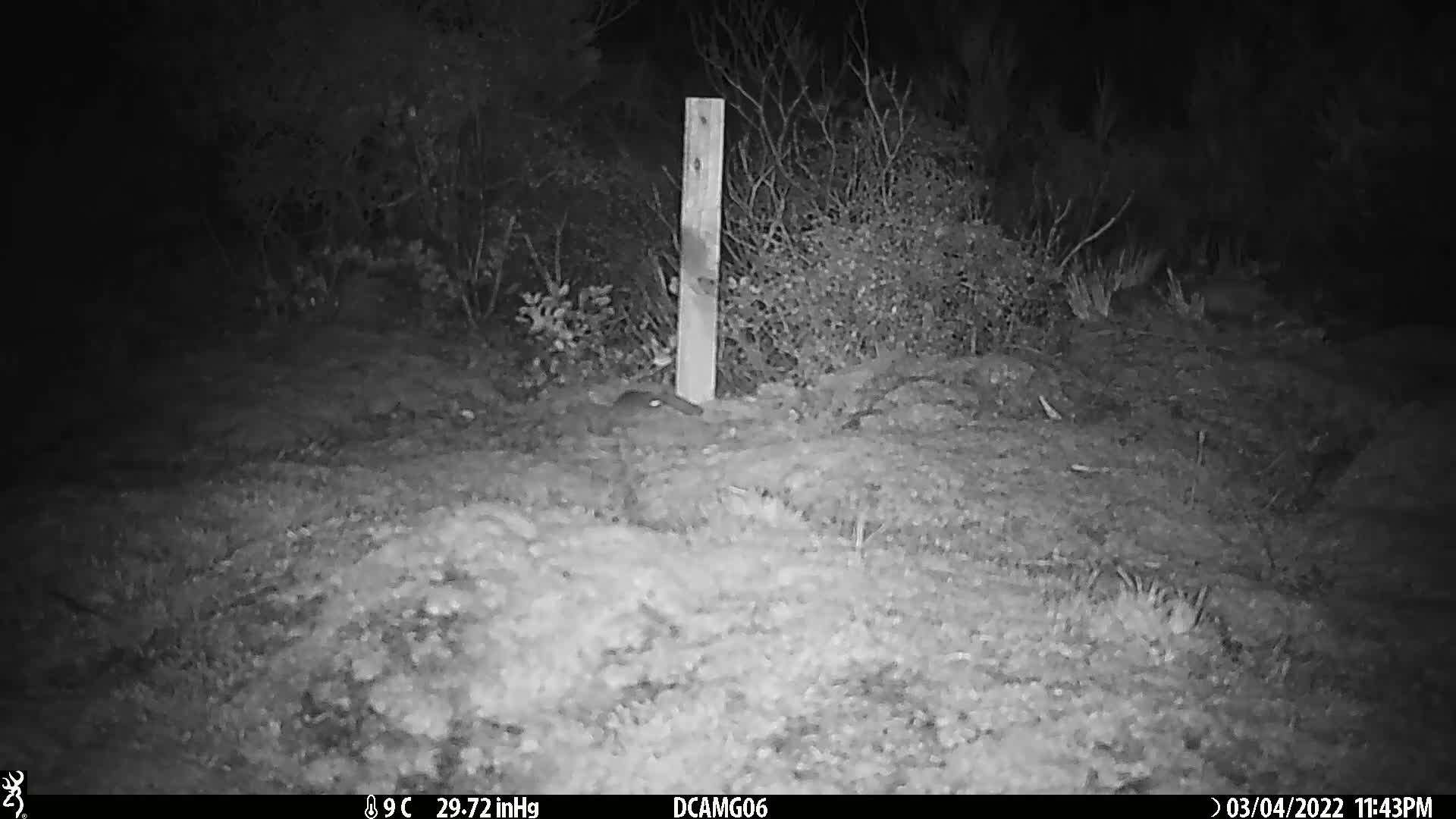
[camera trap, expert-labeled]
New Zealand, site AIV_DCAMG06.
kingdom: Animalia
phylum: Chordata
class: Mammalia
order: Rodentia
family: Muridae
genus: Mus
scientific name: Mus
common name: mouse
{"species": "mouse (Mus)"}